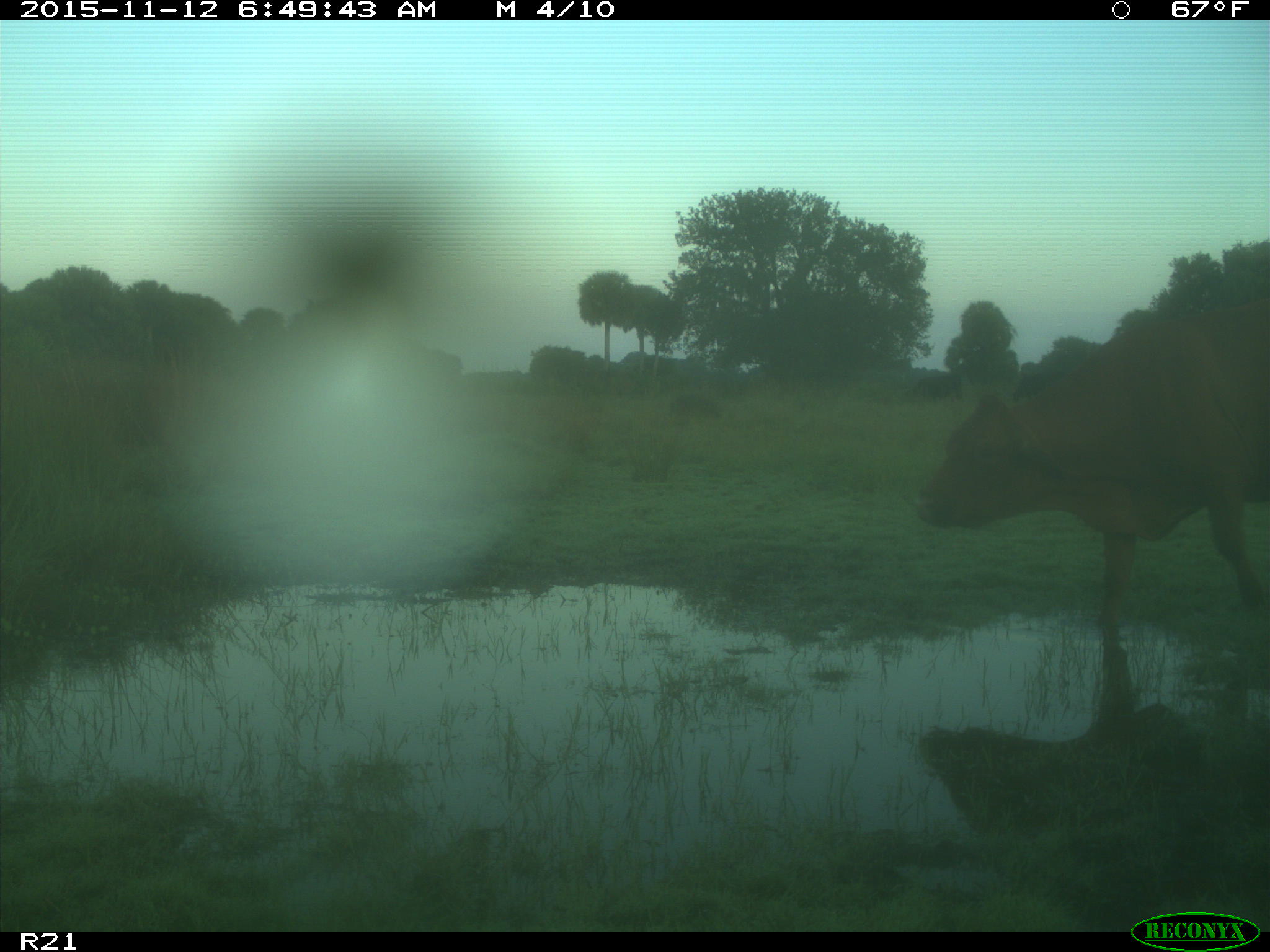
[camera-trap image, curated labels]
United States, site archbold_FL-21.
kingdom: Animalia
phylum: Chordata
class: Mammalia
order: Artiodactyla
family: Bovidae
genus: Bos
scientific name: Bos taurus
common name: domestic cow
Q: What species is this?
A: Bos taurus (domestic cow).